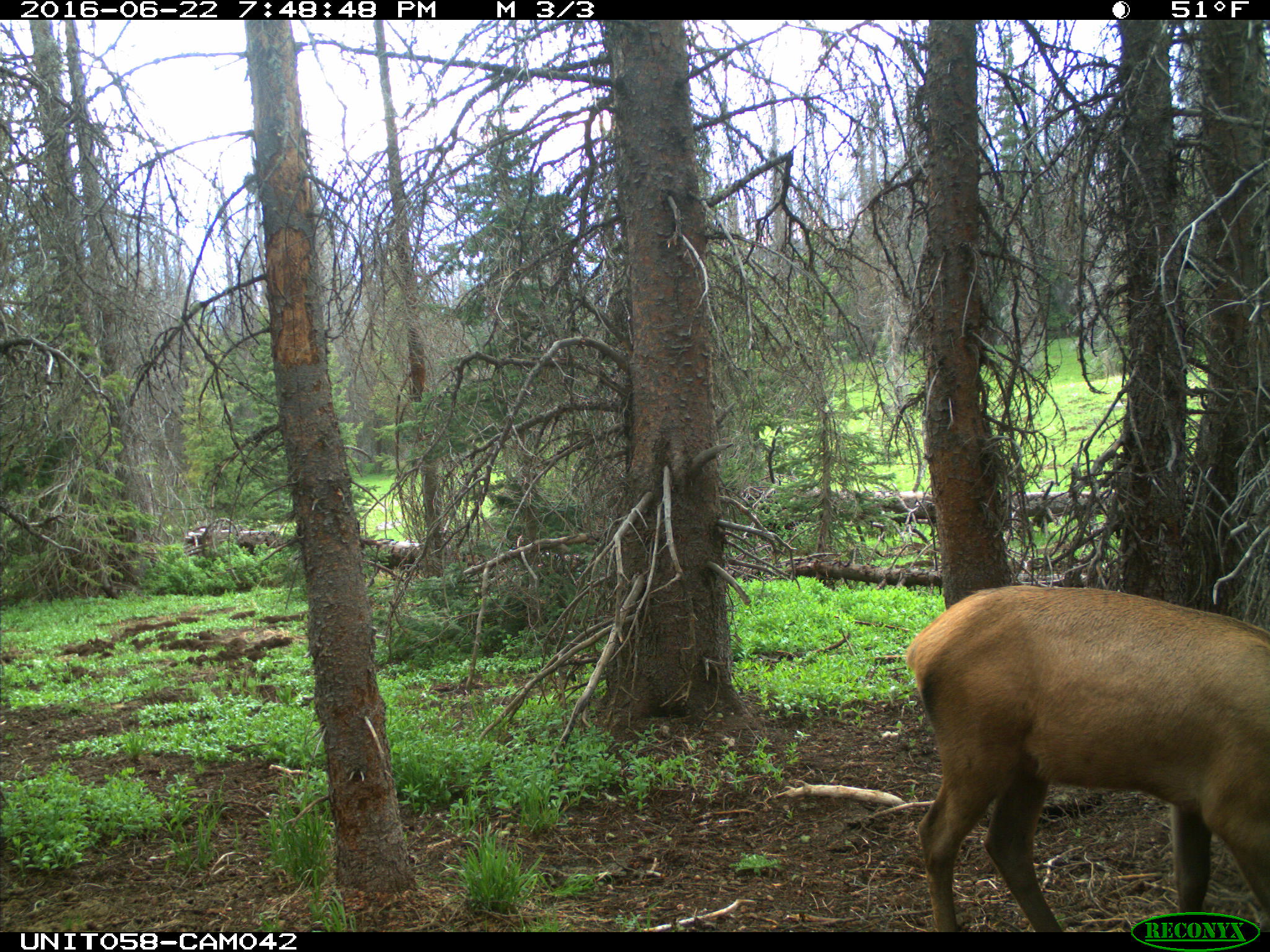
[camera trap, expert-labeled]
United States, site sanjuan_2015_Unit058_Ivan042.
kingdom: Animalia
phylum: Chordata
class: Mammalia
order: Artiodactyla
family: Cervidae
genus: Cervus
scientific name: Cervus elaphus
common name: red deer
Cervus elaphus (red deer).